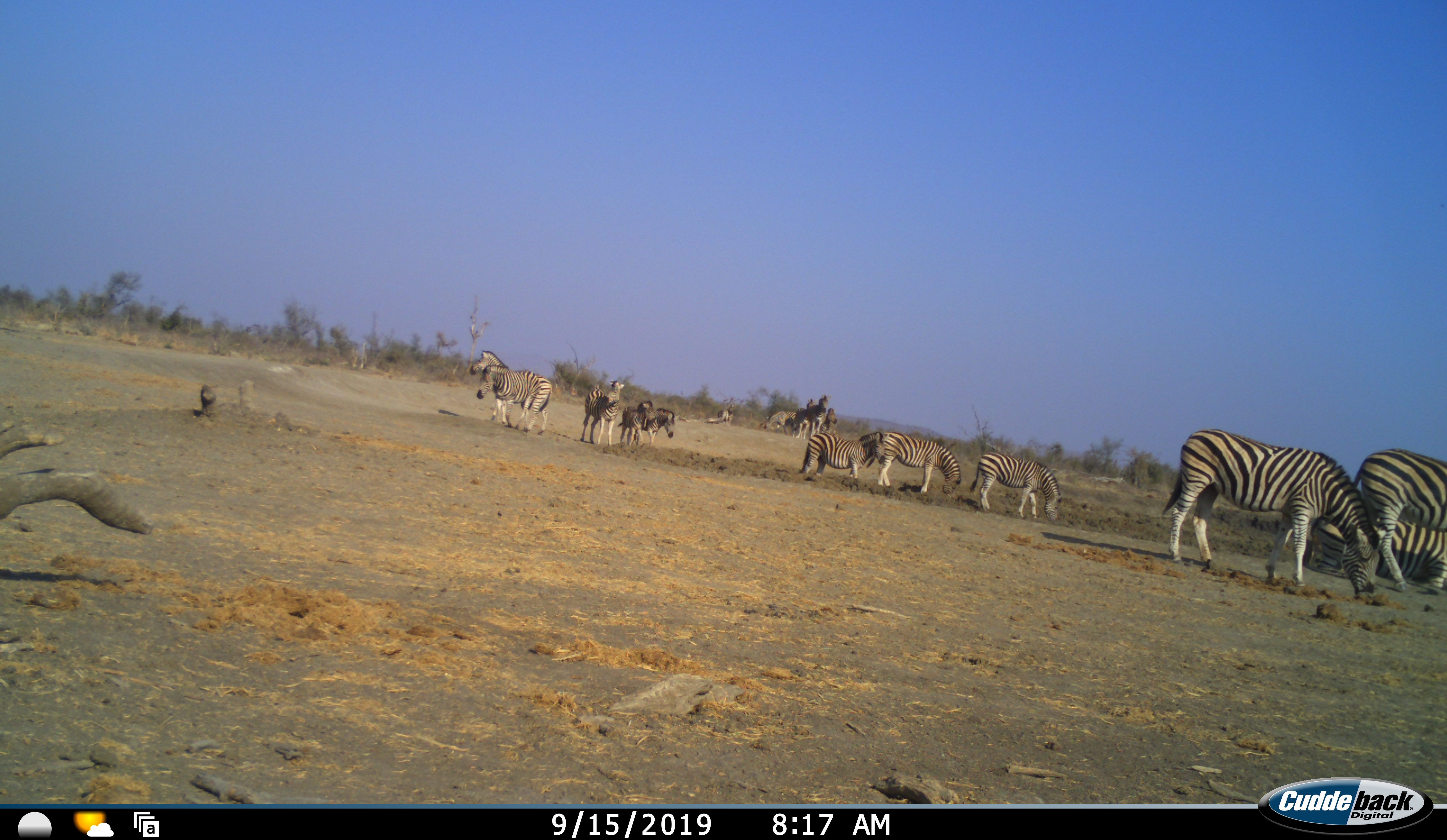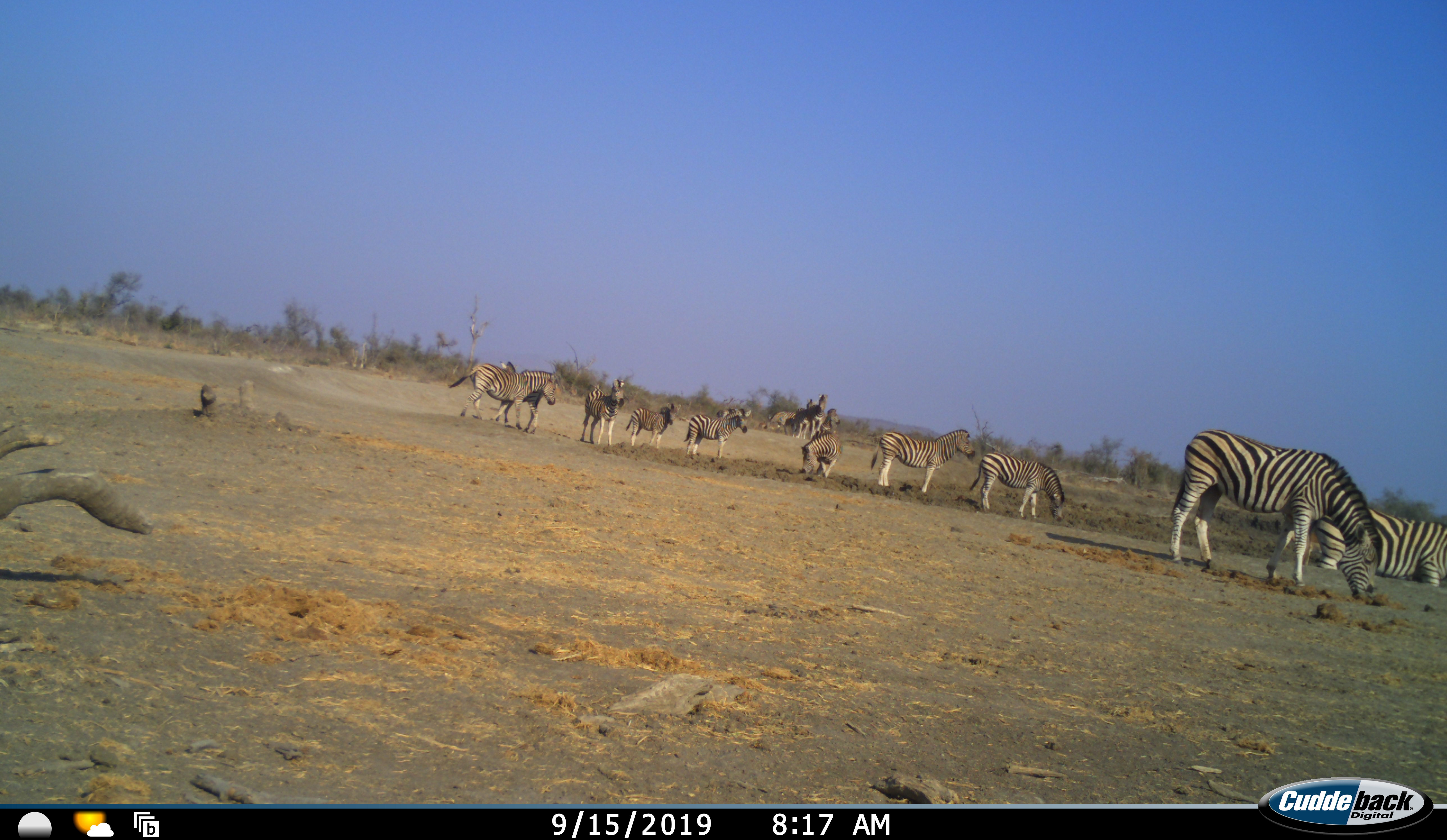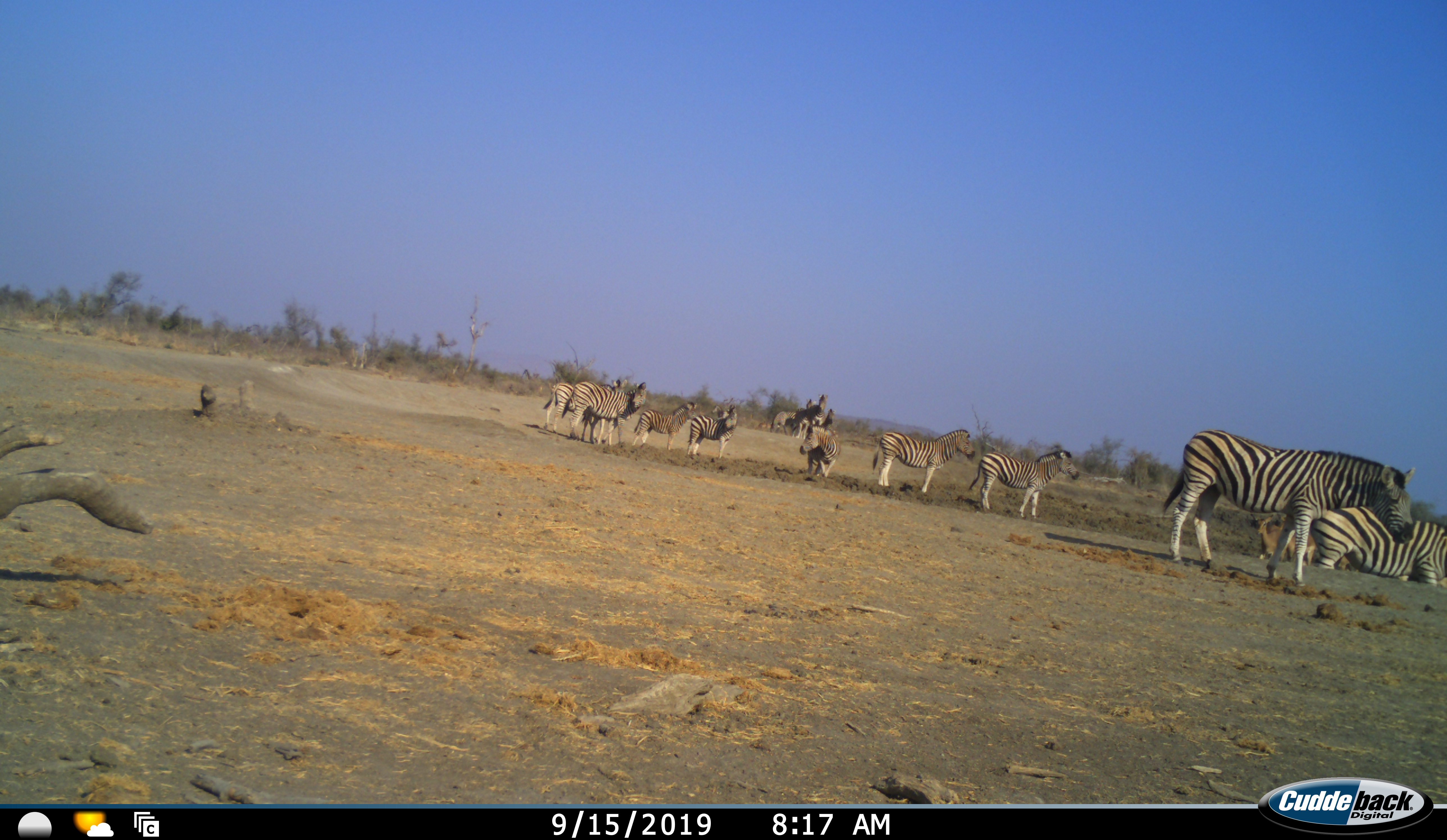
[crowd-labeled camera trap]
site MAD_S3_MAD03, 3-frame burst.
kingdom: Animalia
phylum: Chordata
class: Mammalia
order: Perissodactyla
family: Equidae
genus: Equus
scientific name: Equus quagga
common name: plains zebra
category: zebraplains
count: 11-50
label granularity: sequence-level